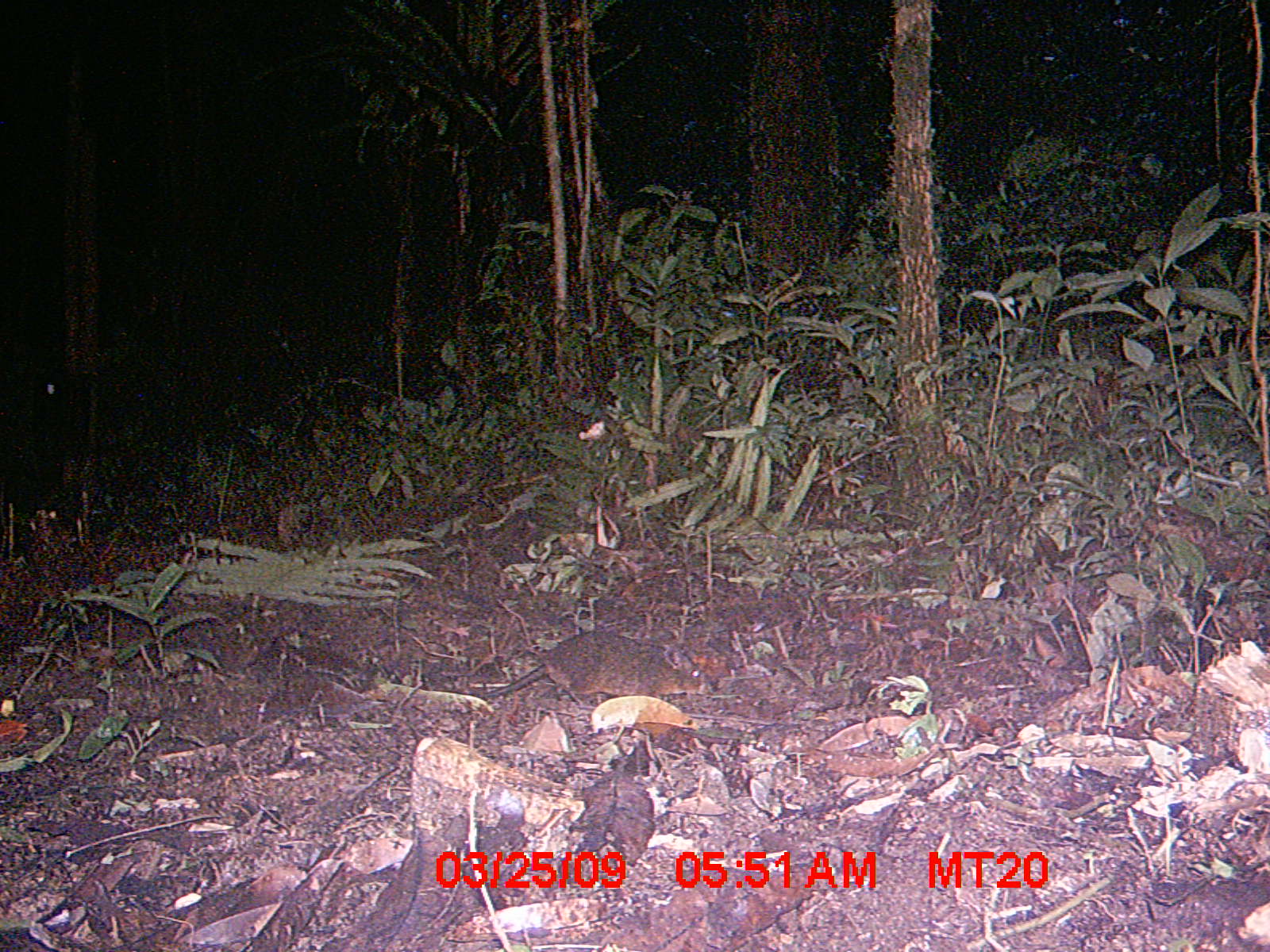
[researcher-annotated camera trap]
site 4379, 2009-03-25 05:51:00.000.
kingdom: Animalia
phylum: Chordata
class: Mammalia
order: Rodentia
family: Nesomyidae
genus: Nesomys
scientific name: Nesomys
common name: nesomys rodents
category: nesomys sp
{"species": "nesomys sp (nesomys rodents) (Nesomys)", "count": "1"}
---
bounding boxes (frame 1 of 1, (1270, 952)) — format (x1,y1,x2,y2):
nesomys sp: (482,630,717,705)